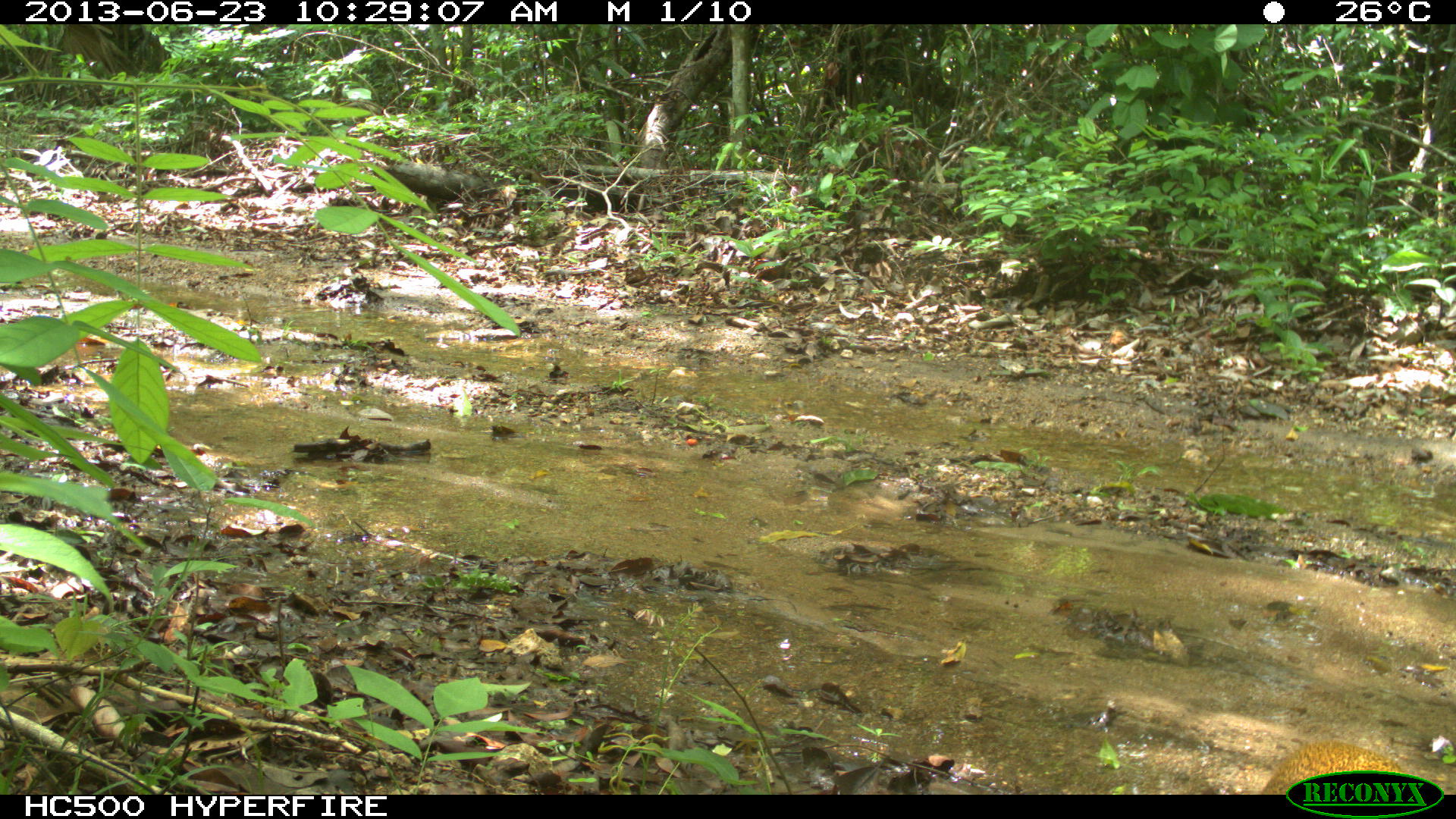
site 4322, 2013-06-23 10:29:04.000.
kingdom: Animalia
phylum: Chordata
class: Mammalia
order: Rodentia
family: Dasyproctidae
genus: Dasyprocta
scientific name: Dasyprocta punctata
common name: central american agouti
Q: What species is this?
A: Dasyprocta punctata (central american agouti).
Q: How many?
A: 1.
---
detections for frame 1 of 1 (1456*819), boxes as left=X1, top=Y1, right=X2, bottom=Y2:
dasyprocta punctata: left=1259, top=740, right=1404, bottom=793